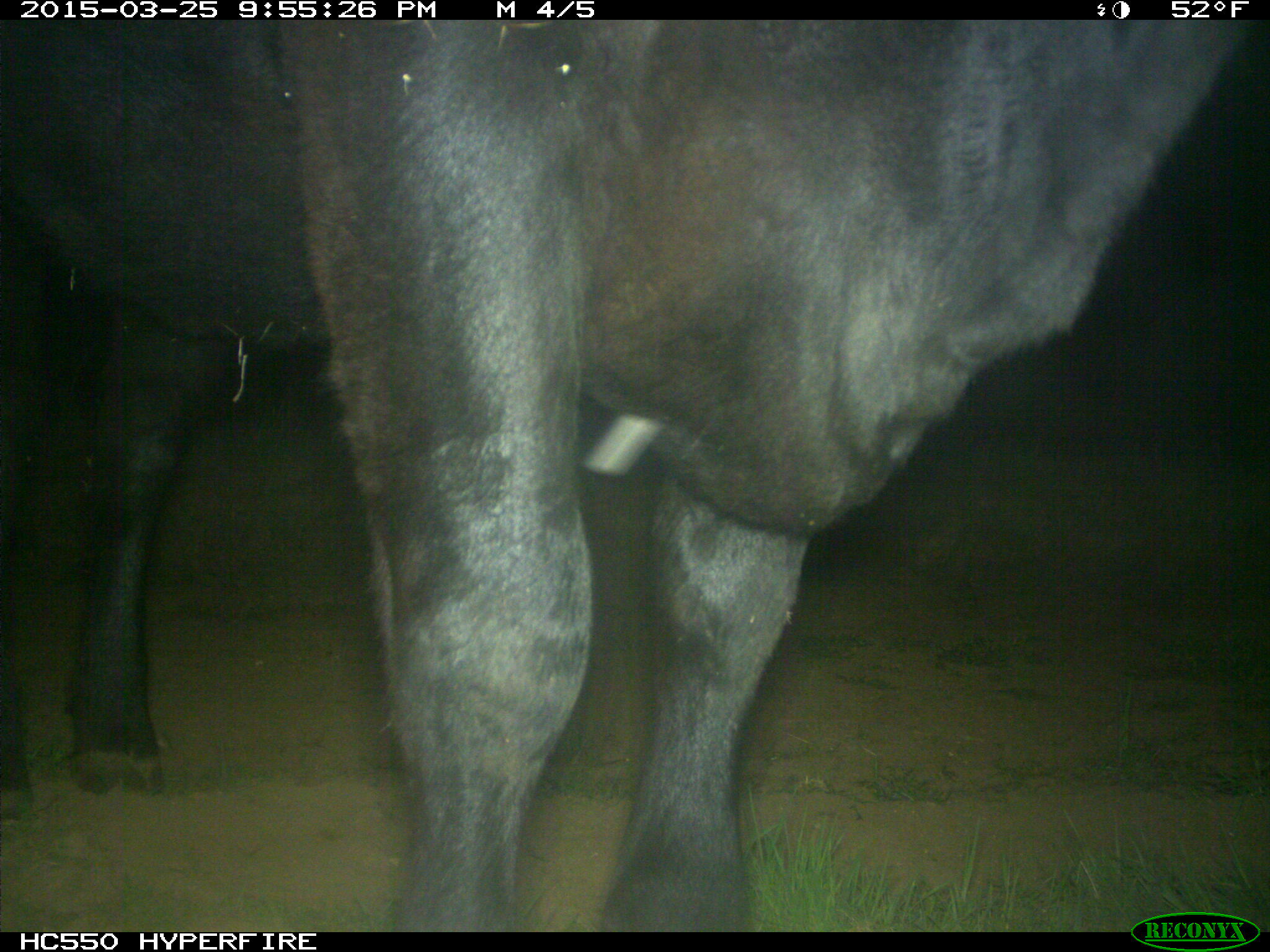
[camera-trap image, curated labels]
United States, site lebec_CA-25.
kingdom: Animalia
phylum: Chordata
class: Mammalia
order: Artiodactyla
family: Bovidae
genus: Bos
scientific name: Bos taurus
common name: domestic cow